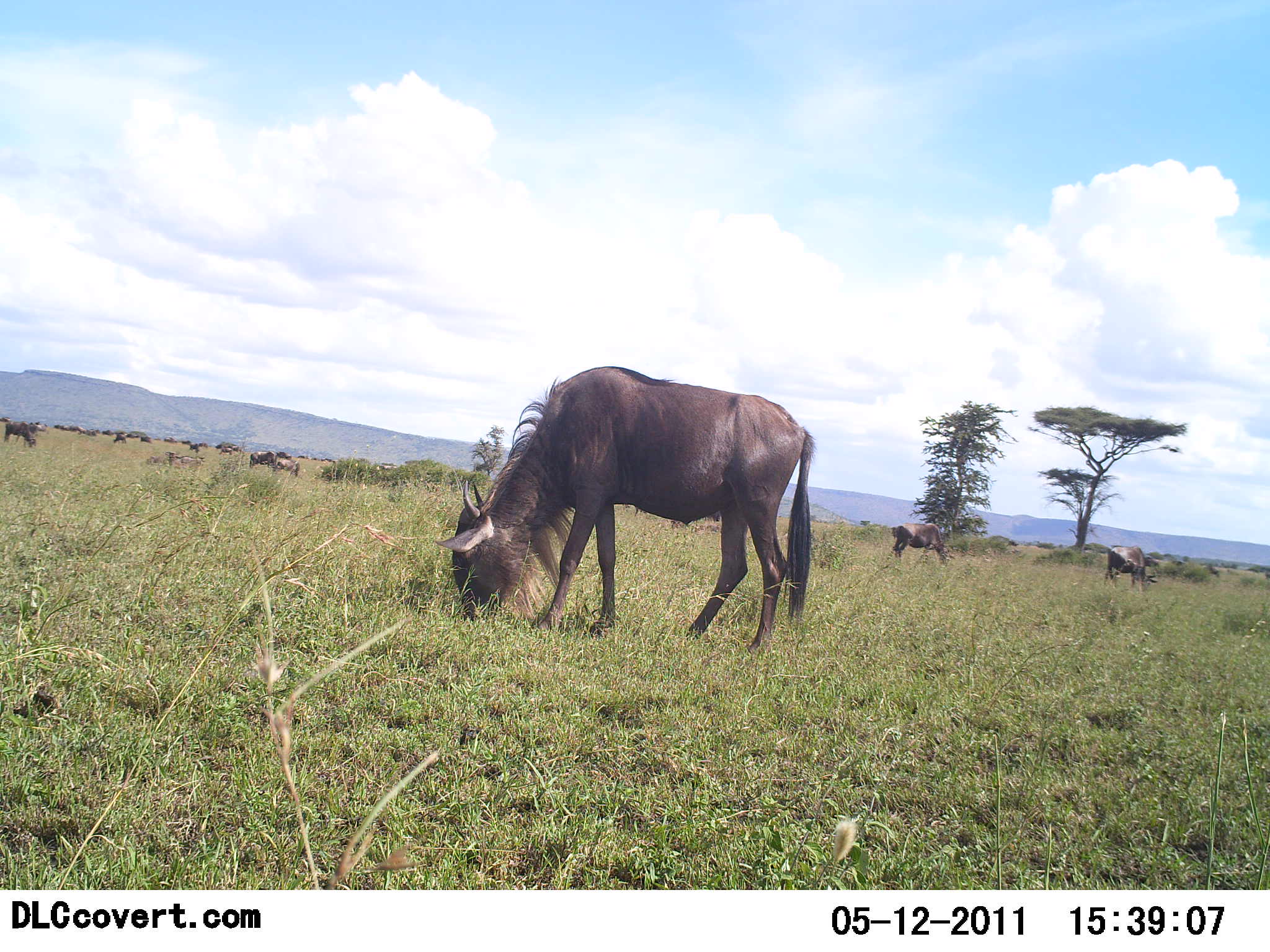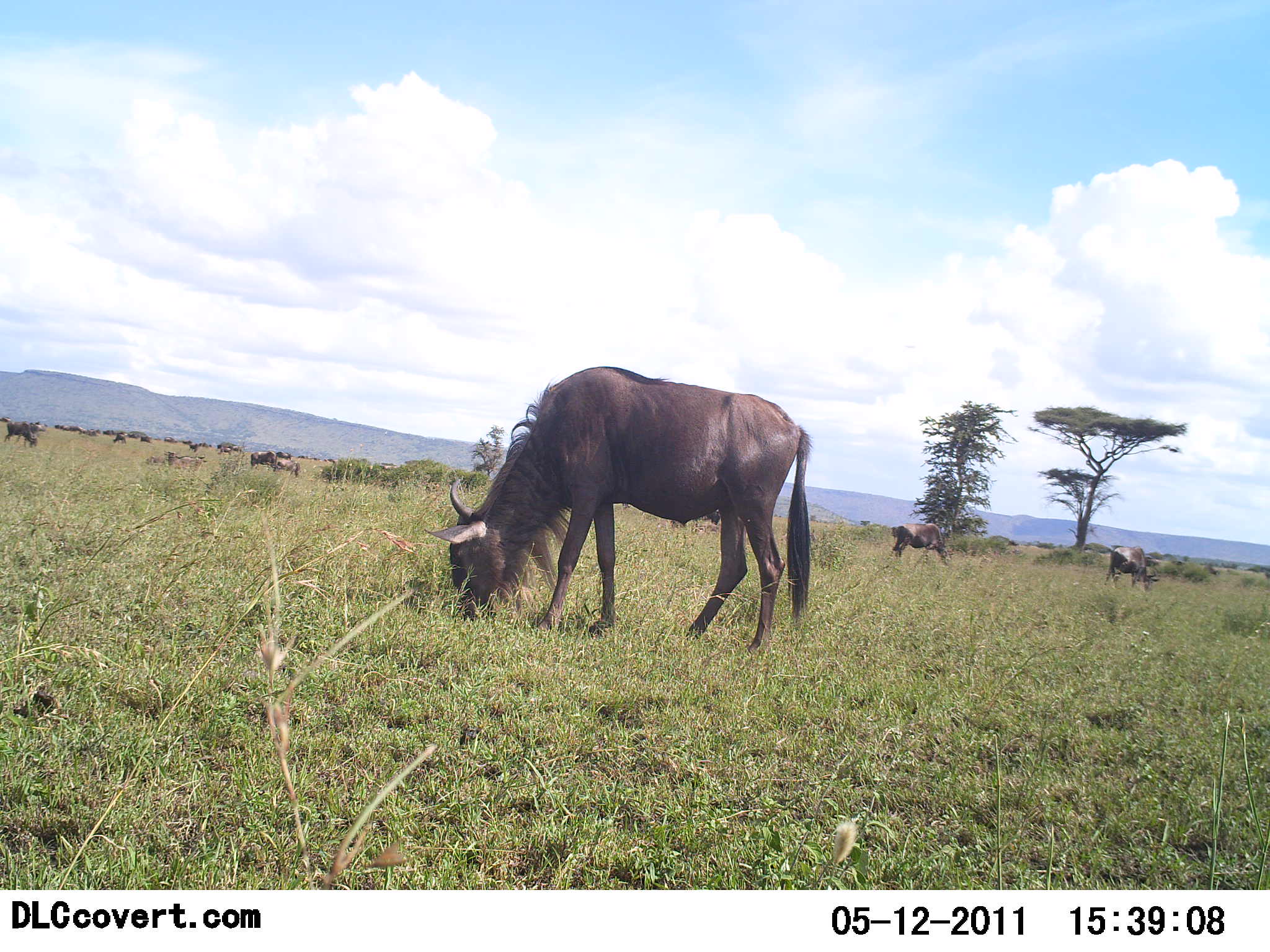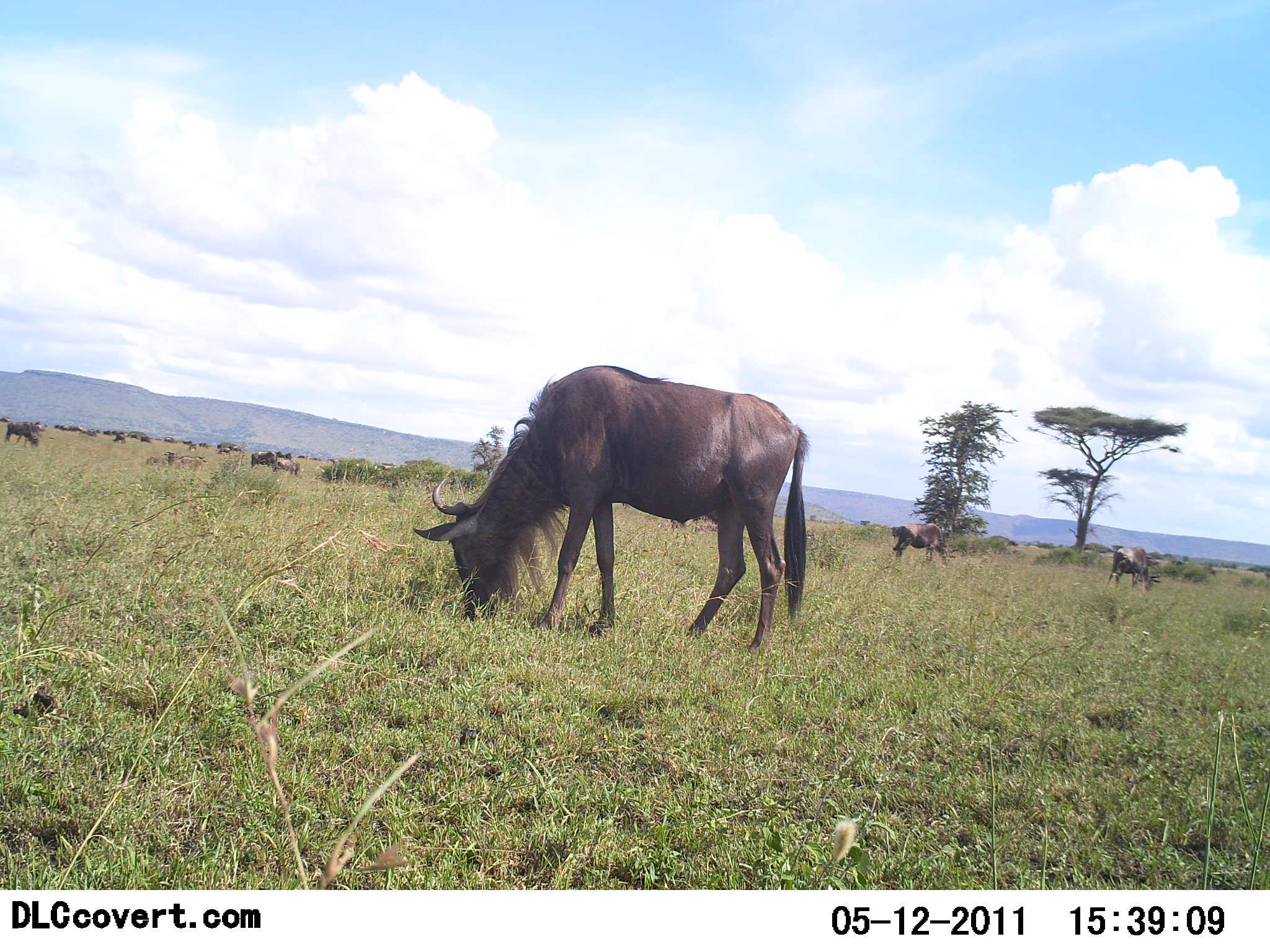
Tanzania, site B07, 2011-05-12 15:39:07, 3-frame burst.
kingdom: Animalia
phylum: Chordata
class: Mammalia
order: Artiodactyla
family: Bovidae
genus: Connochaetes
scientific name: Connochaetes taurinus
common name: blue wildebeest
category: wildebeest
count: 11-50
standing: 0%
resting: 0%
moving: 0%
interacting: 10%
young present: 0%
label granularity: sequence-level